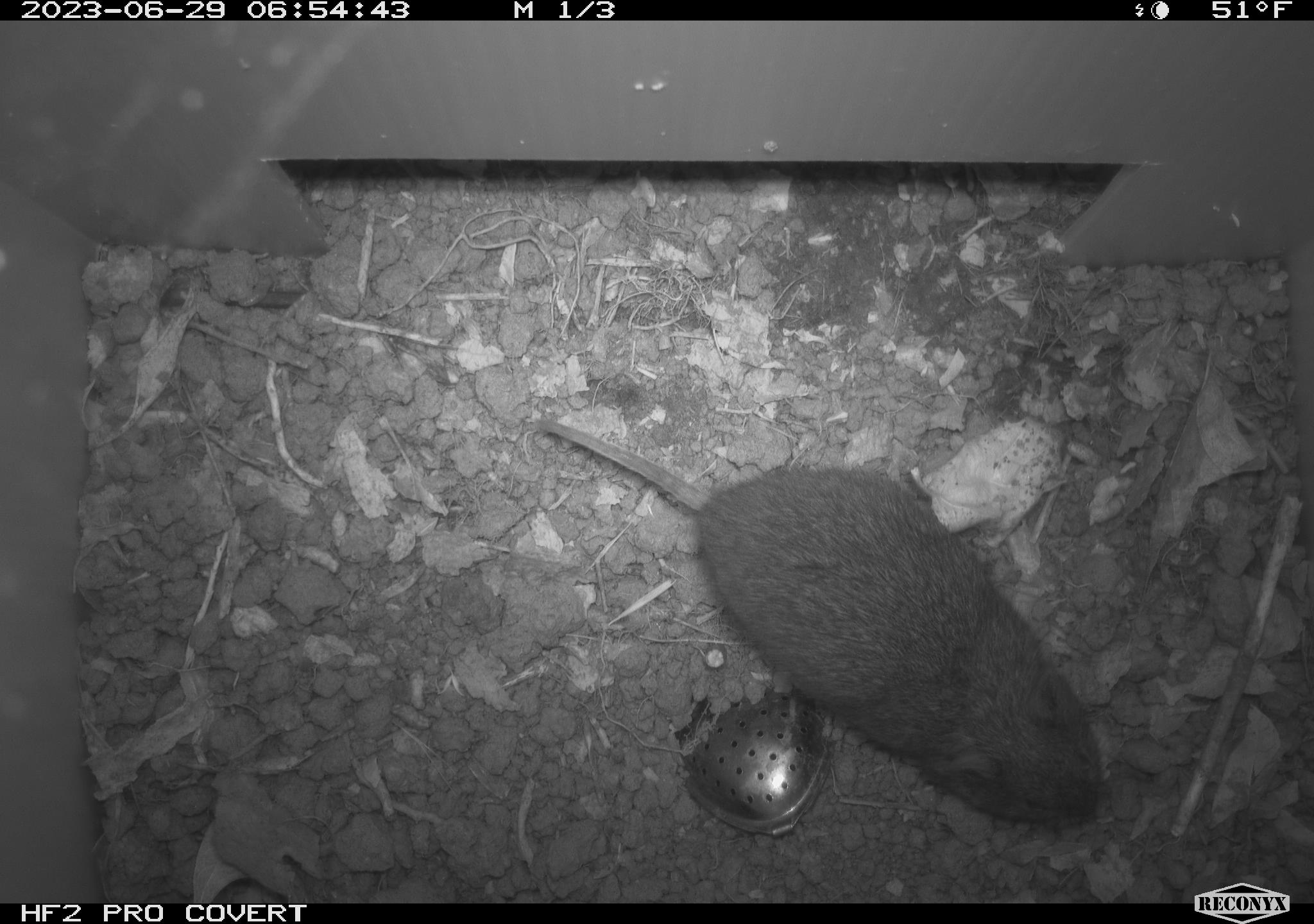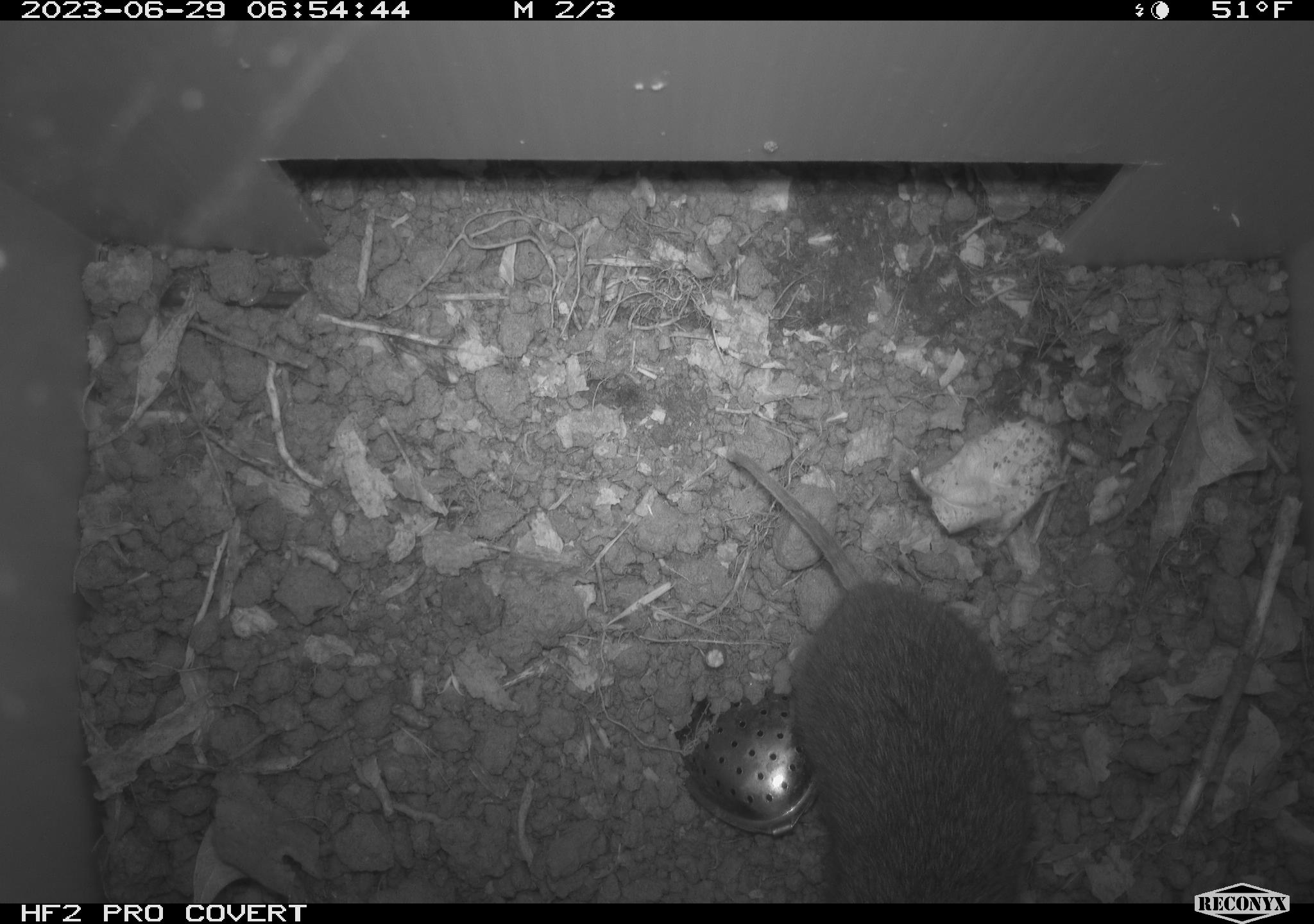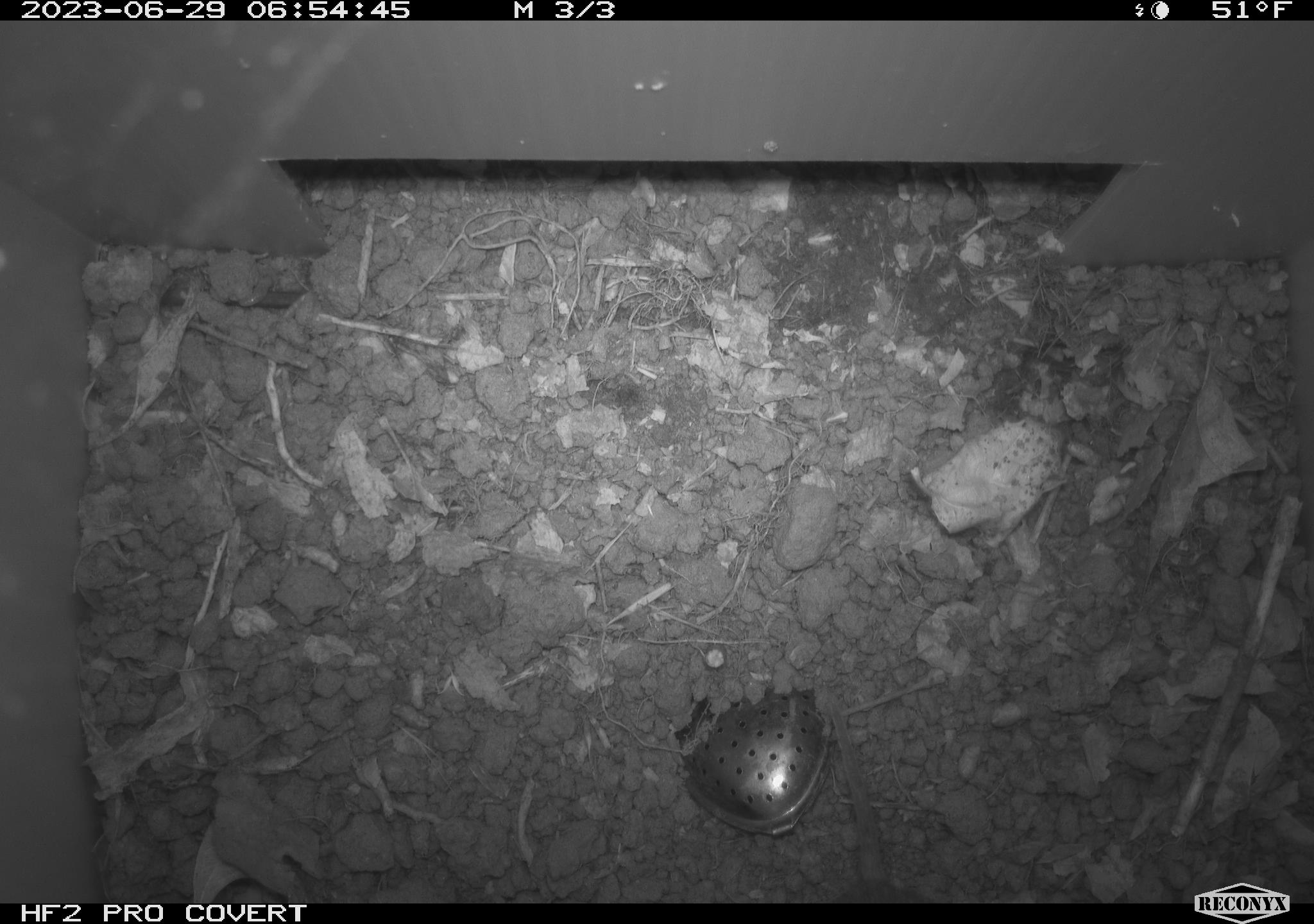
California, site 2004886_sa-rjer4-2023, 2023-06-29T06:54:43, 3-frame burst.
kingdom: Animalia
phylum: Chordata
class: Mammalia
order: Rodentia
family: Cricetidae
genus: Microtus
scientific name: Microtus californicus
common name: california vole